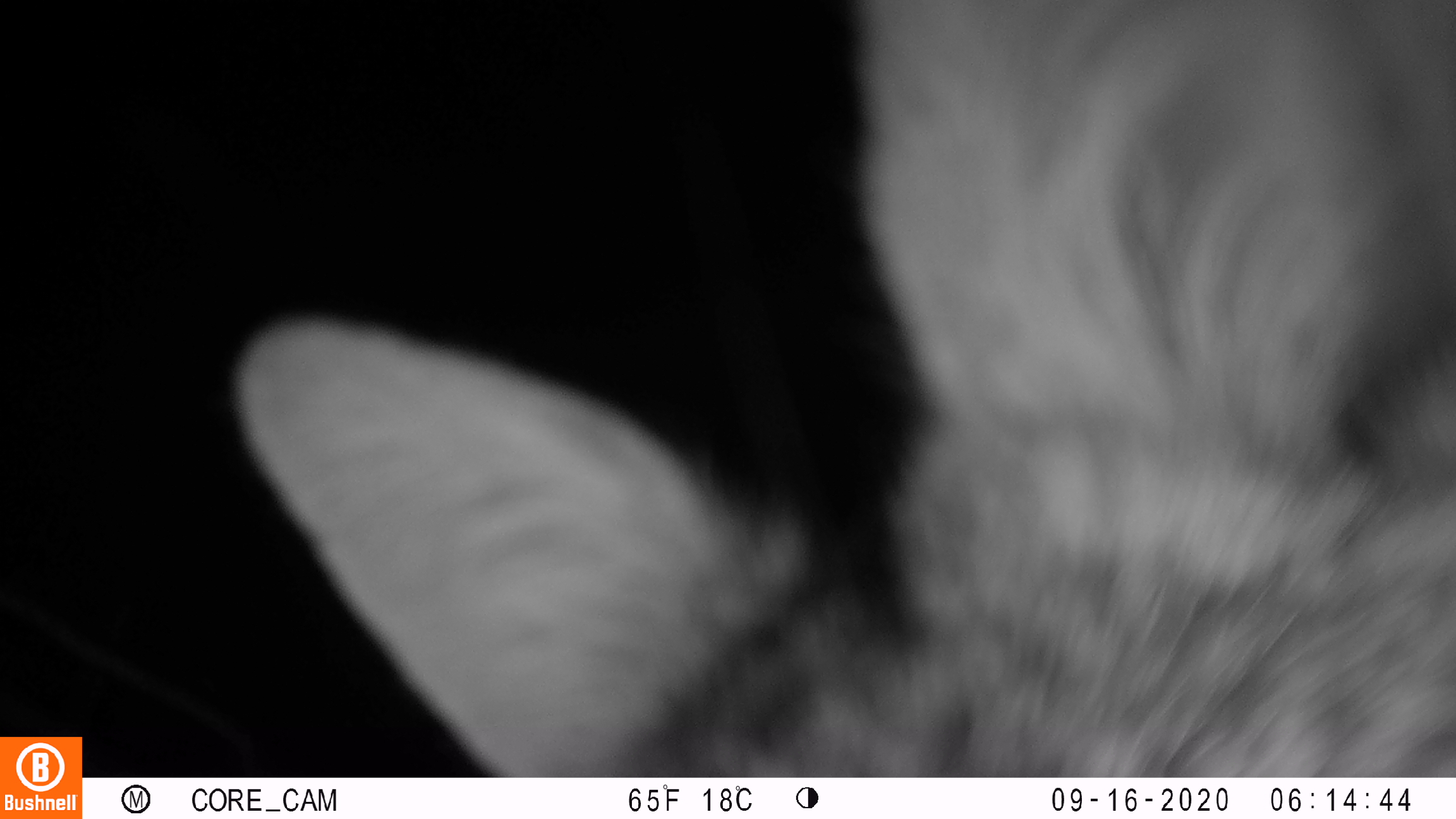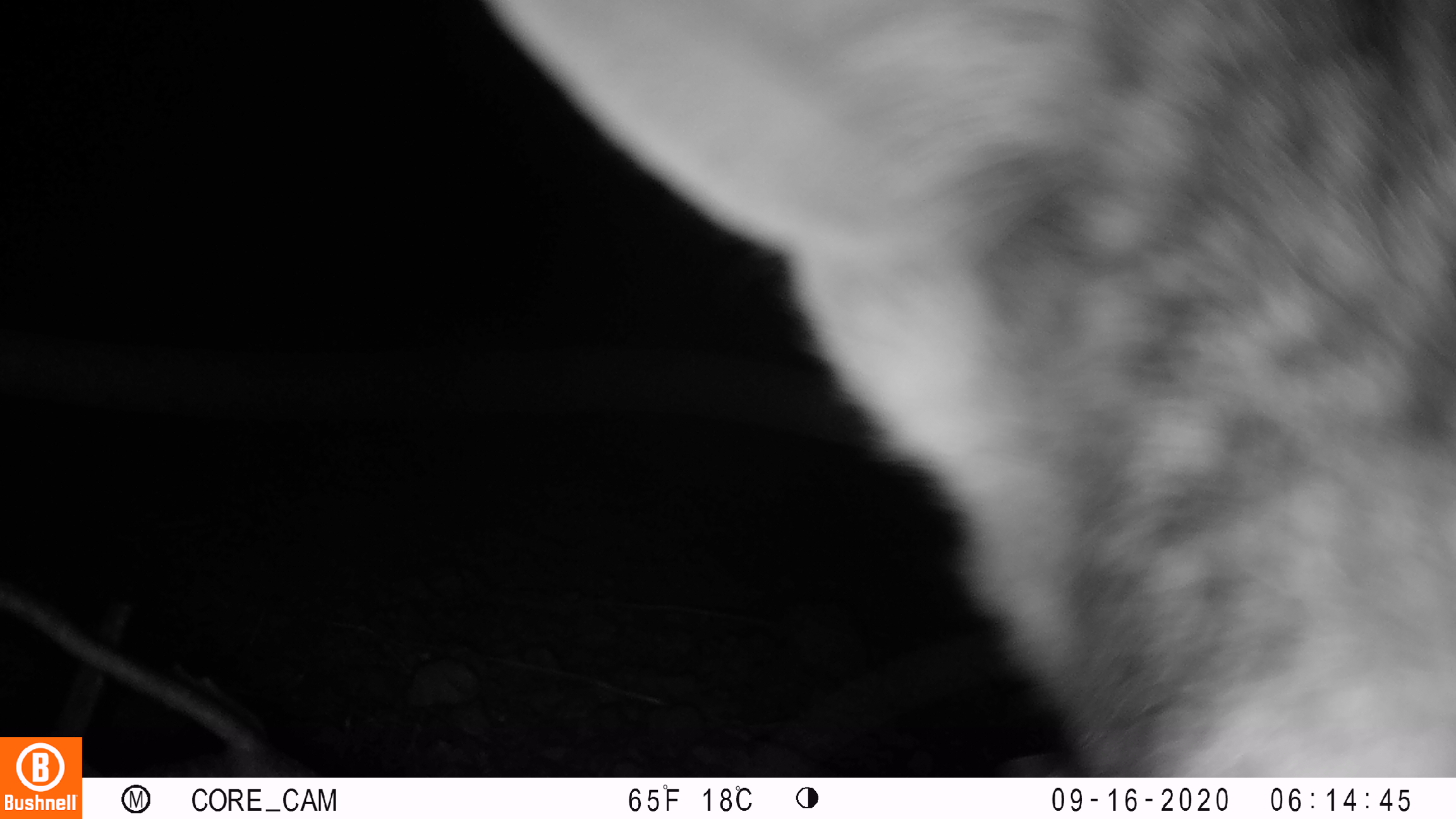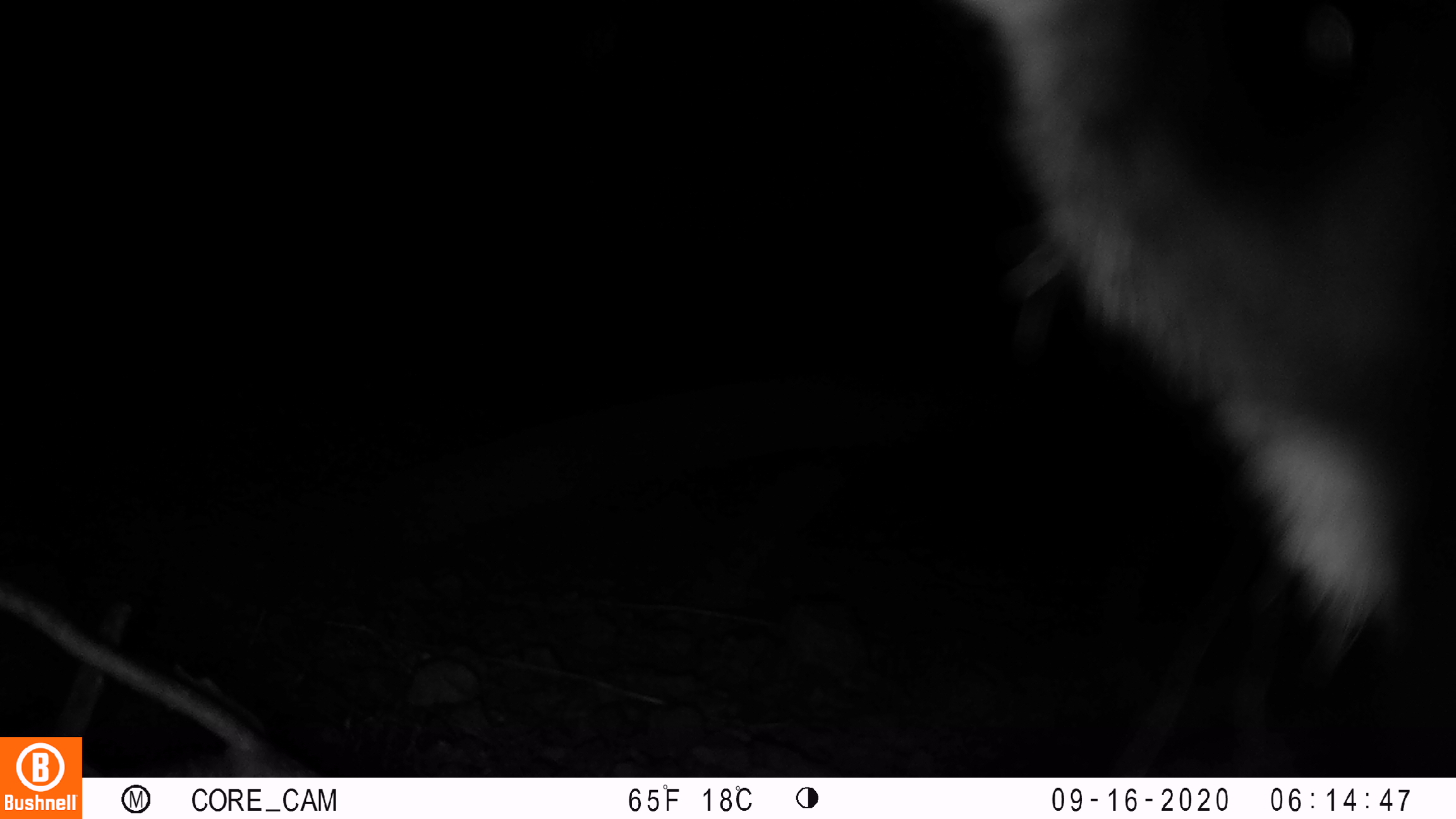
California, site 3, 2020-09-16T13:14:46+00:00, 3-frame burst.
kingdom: Animalia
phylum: Chordata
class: Mammalia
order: Carnivora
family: Canidae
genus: Urocyon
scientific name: Urocyon cinereoargenteus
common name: gray fox